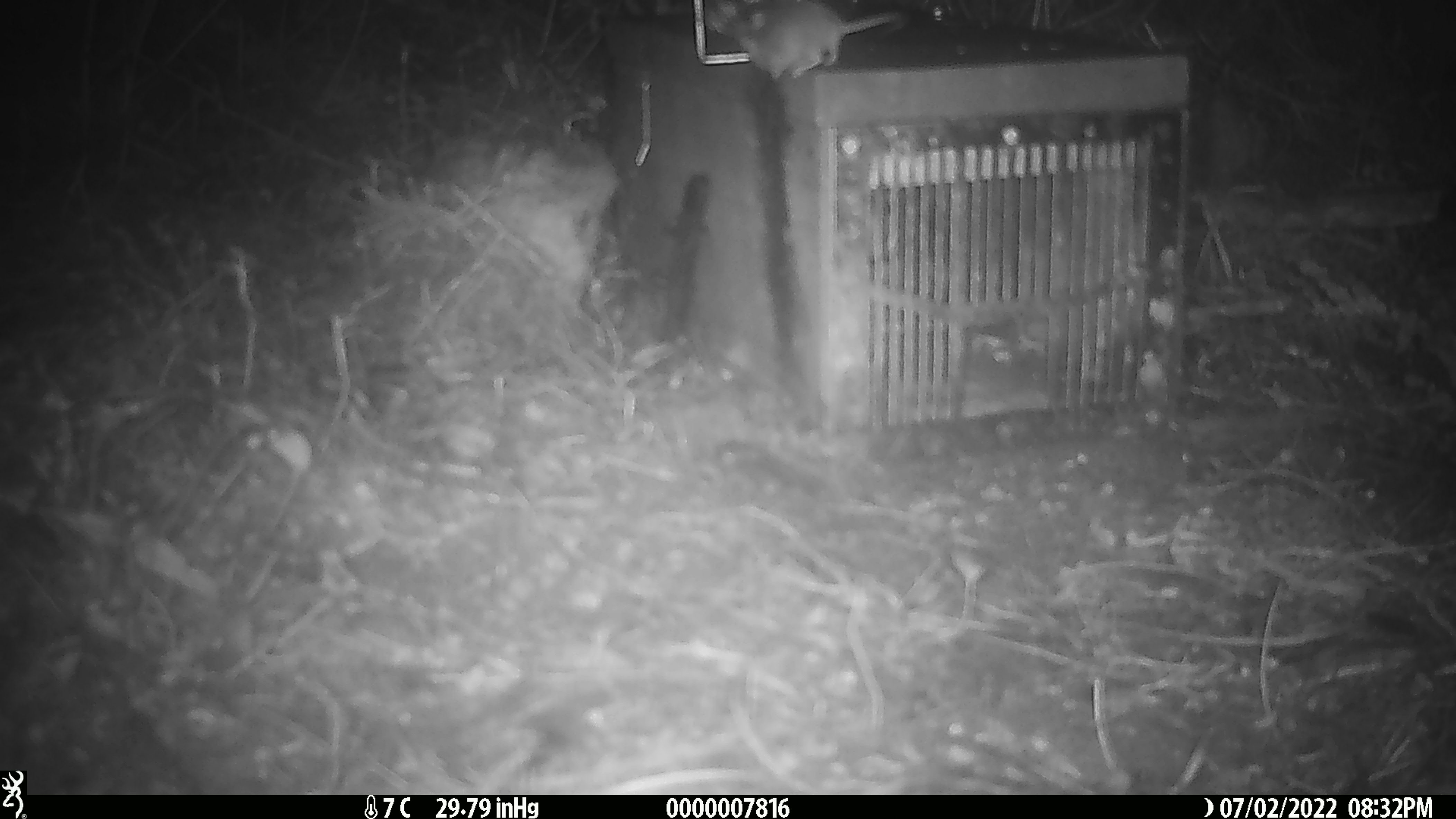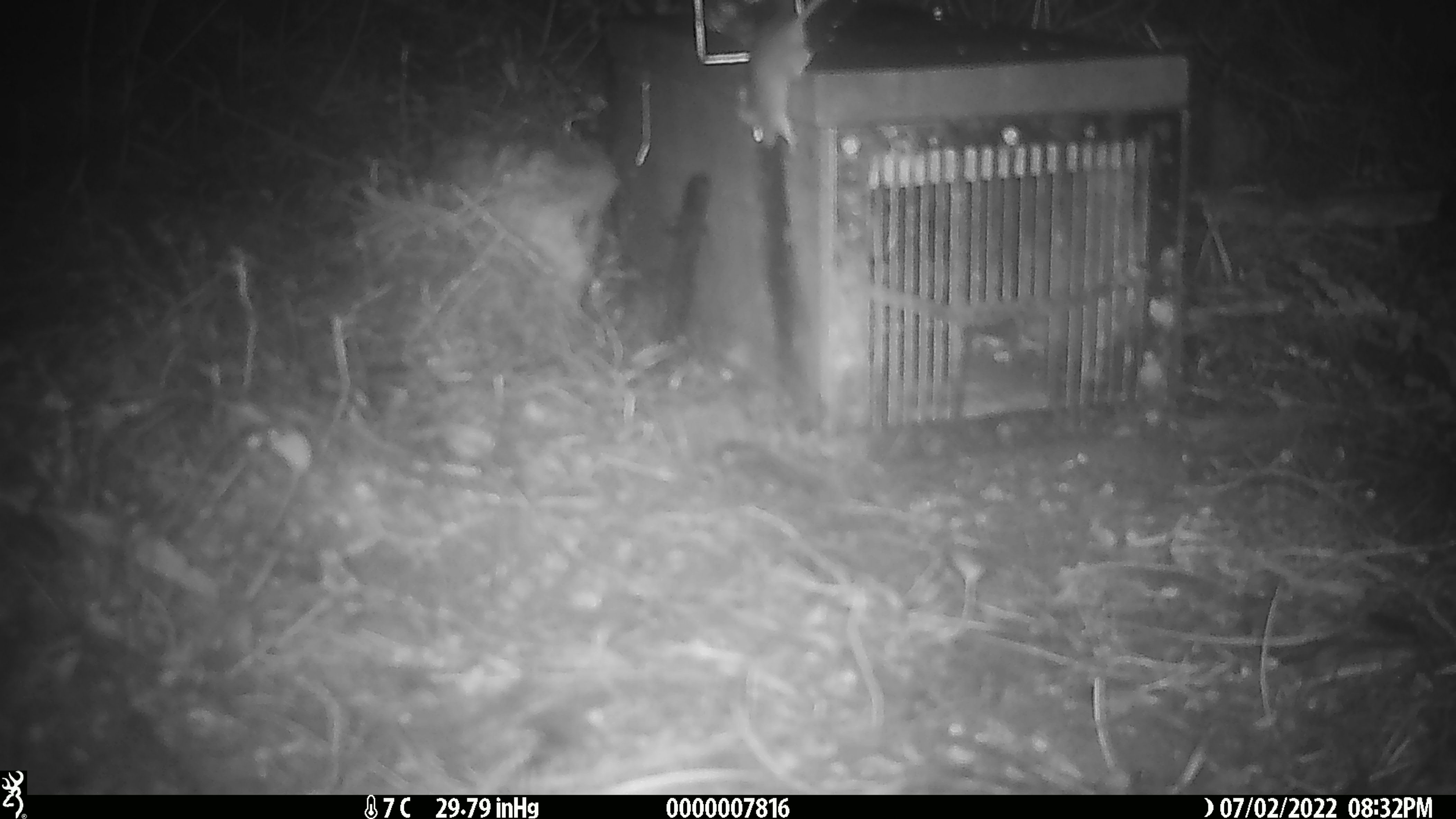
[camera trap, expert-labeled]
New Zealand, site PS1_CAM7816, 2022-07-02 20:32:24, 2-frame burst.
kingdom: Animalia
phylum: Chordata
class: Mammalia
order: Rodentia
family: Muridae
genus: Mus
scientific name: Mus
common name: mouse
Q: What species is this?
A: Mouse (Mus).